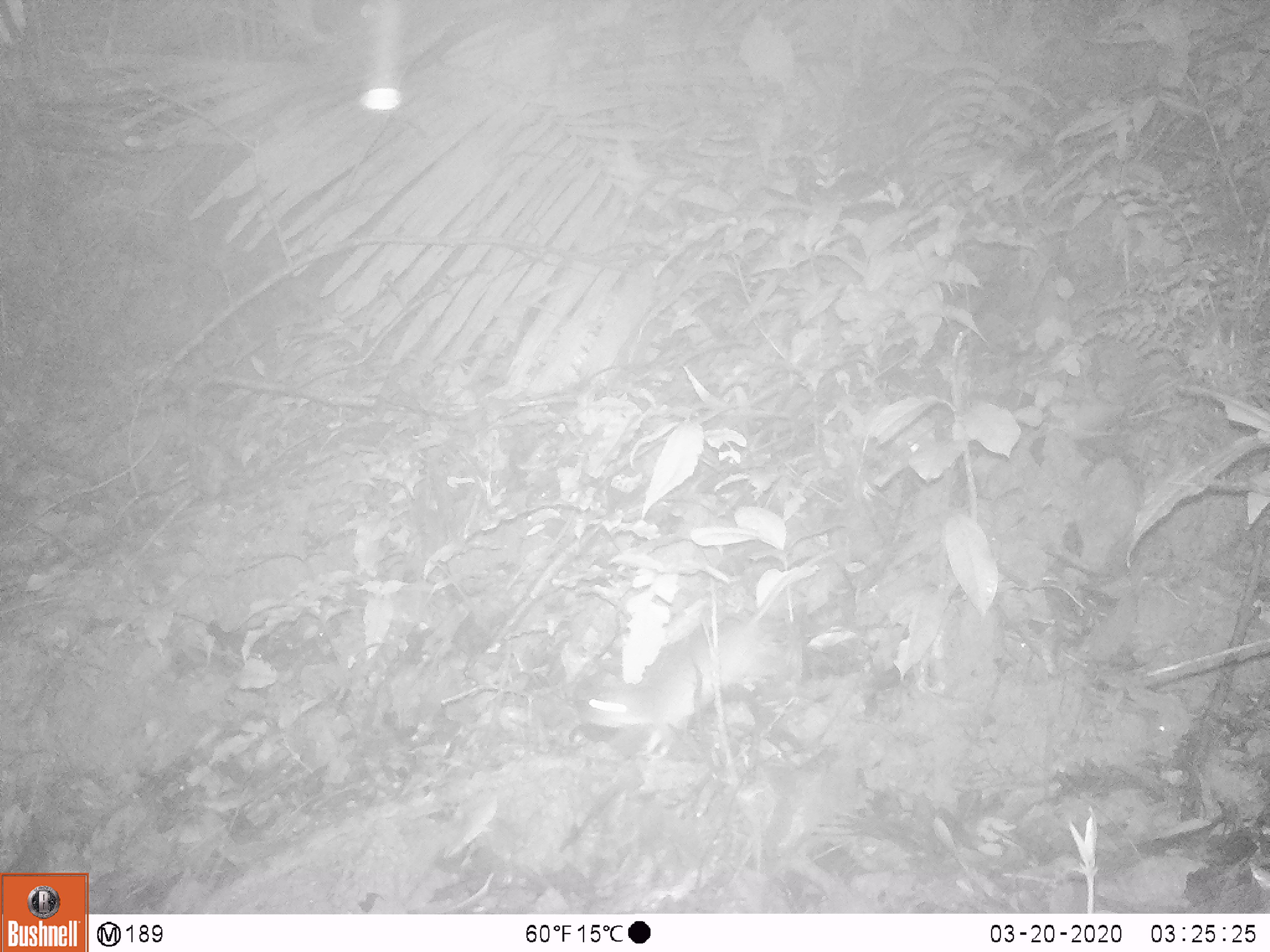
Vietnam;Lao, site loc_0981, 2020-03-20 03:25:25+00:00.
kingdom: Animalia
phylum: Chordata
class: Mammalia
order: Rodentia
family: Muridae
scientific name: Muridae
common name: old-world mice and rats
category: unidentified murid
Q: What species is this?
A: Unidentified murid (old-world mice and rats) (Muridae).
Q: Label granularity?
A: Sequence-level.